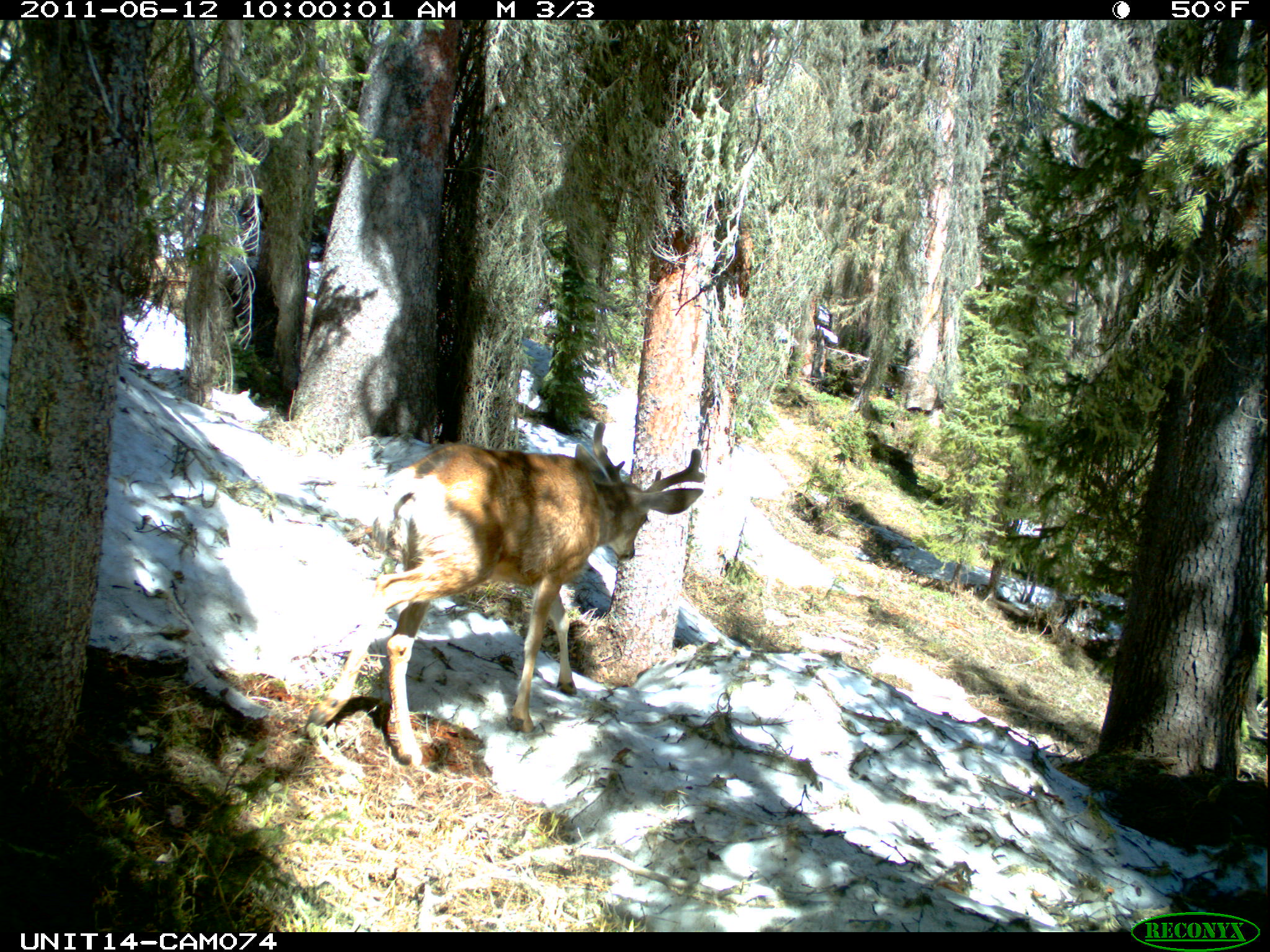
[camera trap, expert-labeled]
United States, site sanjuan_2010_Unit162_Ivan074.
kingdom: Animalia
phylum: Chordata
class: Mammalia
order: Artiodactyla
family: Cervidae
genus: Odocoileus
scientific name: Odocoileus hemionus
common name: mule deer